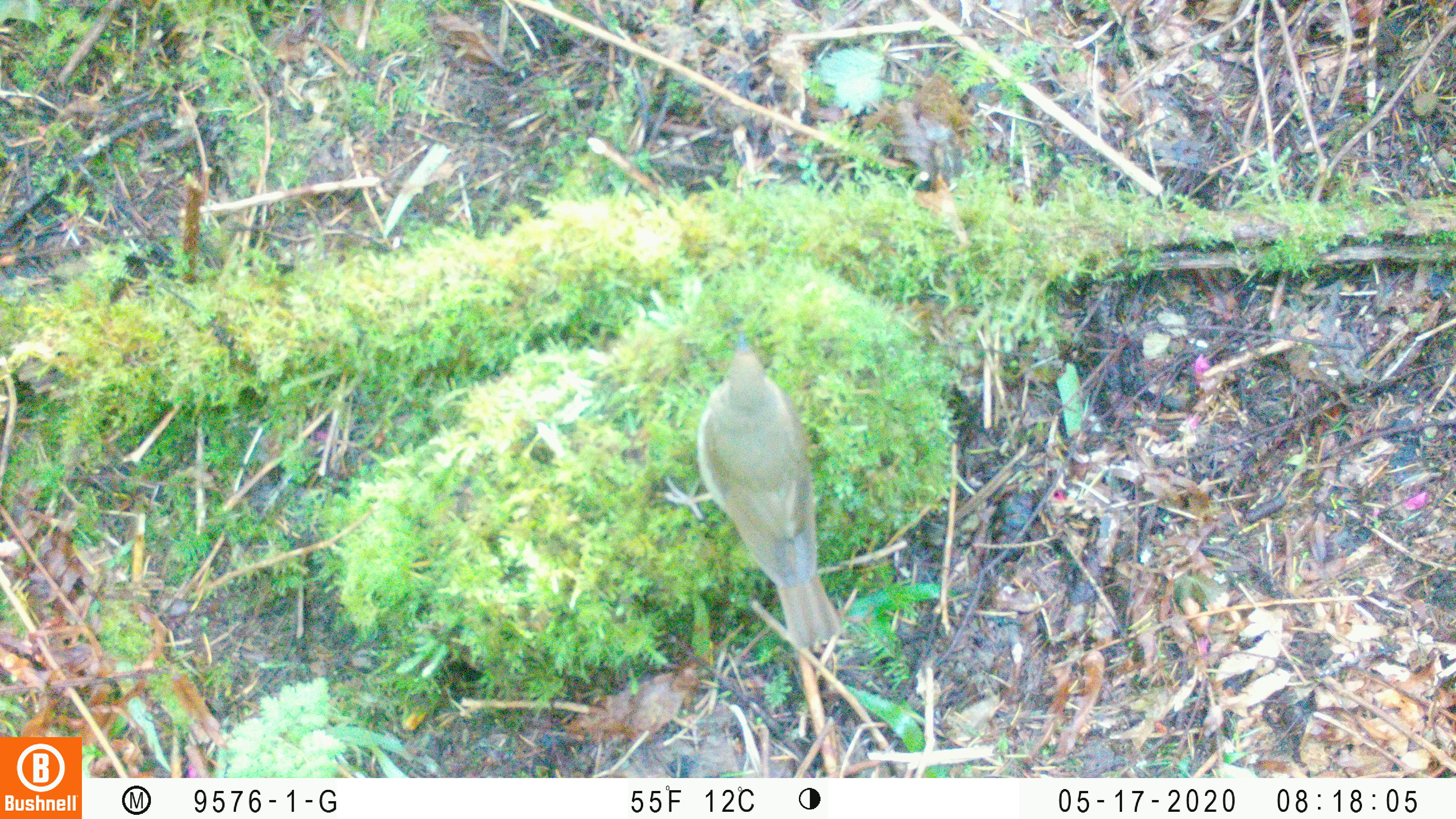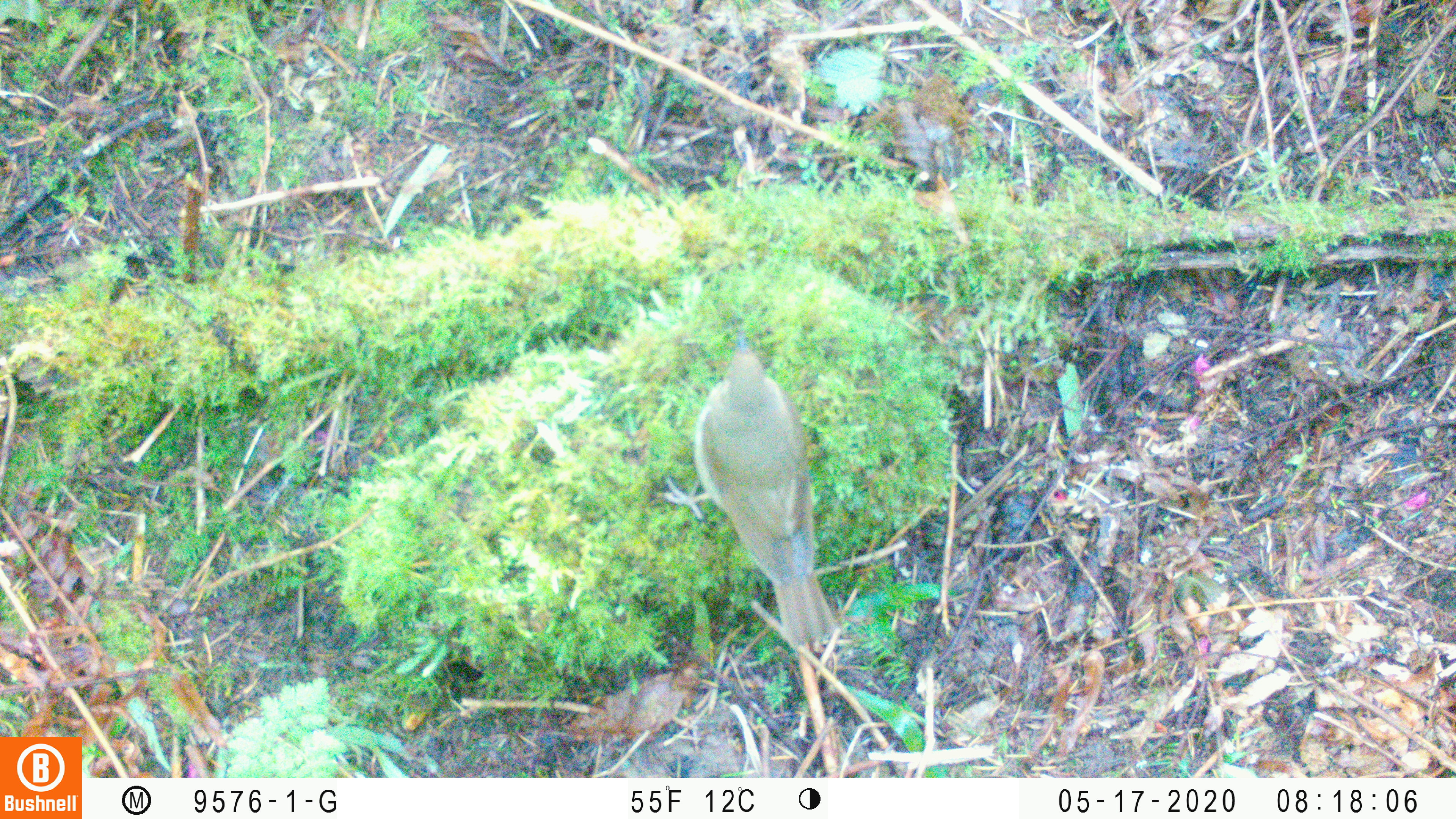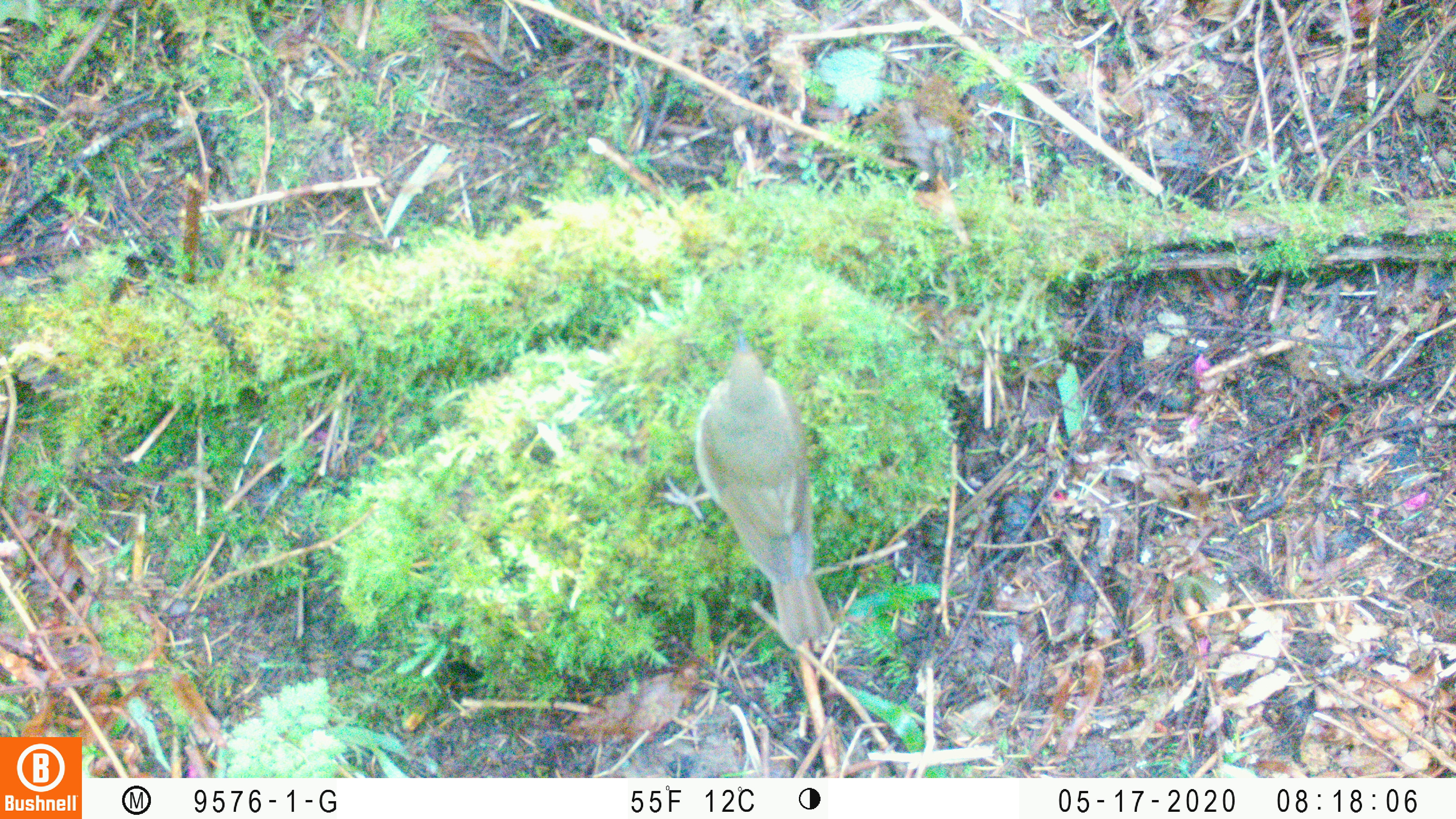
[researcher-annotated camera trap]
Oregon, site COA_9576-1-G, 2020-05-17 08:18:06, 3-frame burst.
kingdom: Animalia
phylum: Chordata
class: Aves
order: Passeriformes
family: Turdidae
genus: Catharus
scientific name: Catharus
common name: brown thrushes and nightingale-thrushes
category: catharus species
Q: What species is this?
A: Catharus species (brown thrushes and nightingale-thrushes) (Catharus).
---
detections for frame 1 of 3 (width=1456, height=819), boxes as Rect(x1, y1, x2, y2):
catharus species: Rect(678, 340, 856, 653)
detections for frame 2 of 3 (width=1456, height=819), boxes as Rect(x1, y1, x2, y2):
catharus species: Rect(656, 340, 856, 649)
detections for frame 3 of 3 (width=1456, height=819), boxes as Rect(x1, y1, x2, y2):
catharus species: Rect(657, 331, 840, 651)